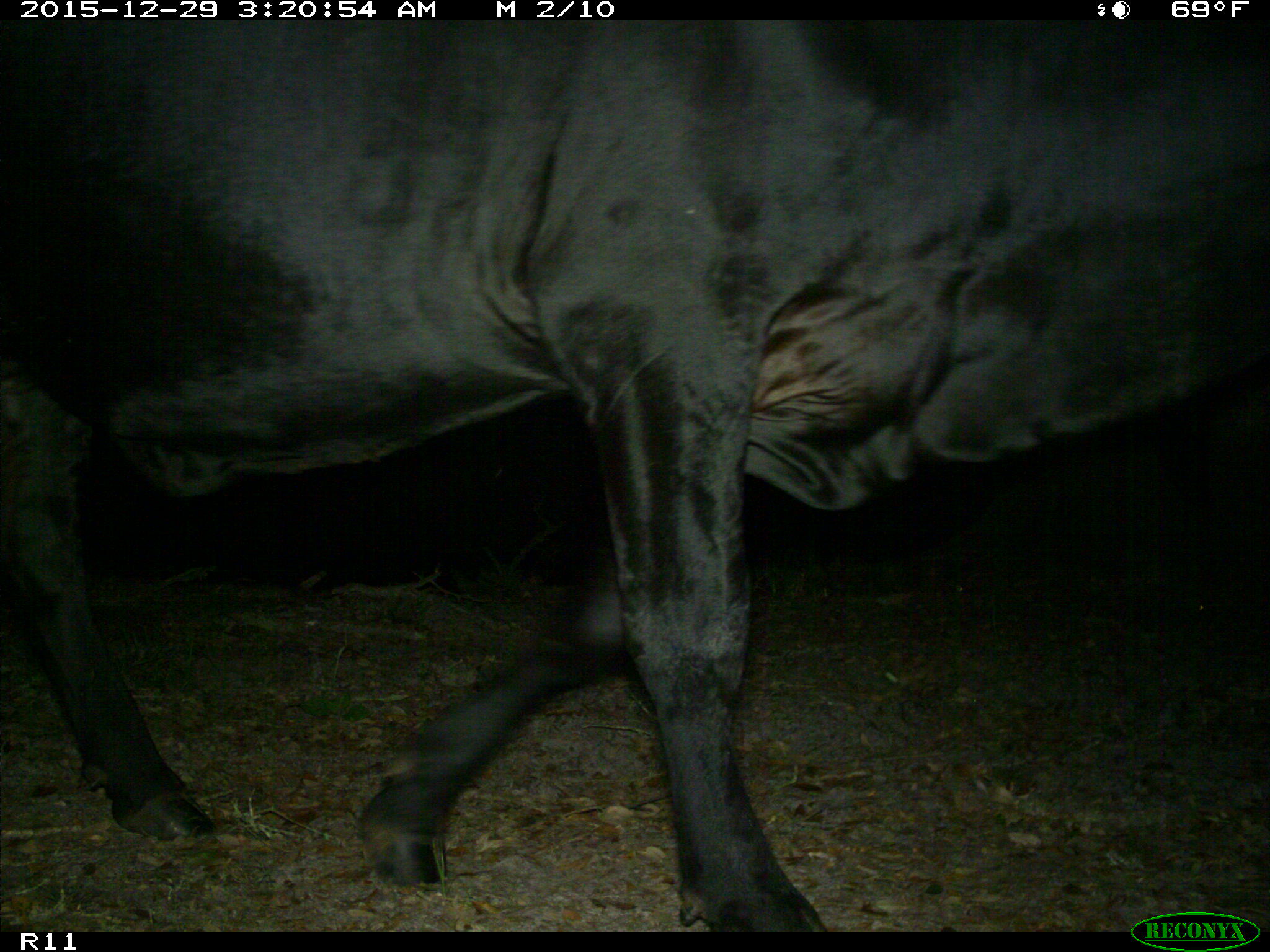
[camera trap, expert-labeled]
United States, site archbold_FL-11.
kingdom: Animalia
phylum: Chordata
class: Mammalia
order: Artiodactyla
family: Bovidae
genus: Bos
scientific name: Bos taurus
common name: domestic cow